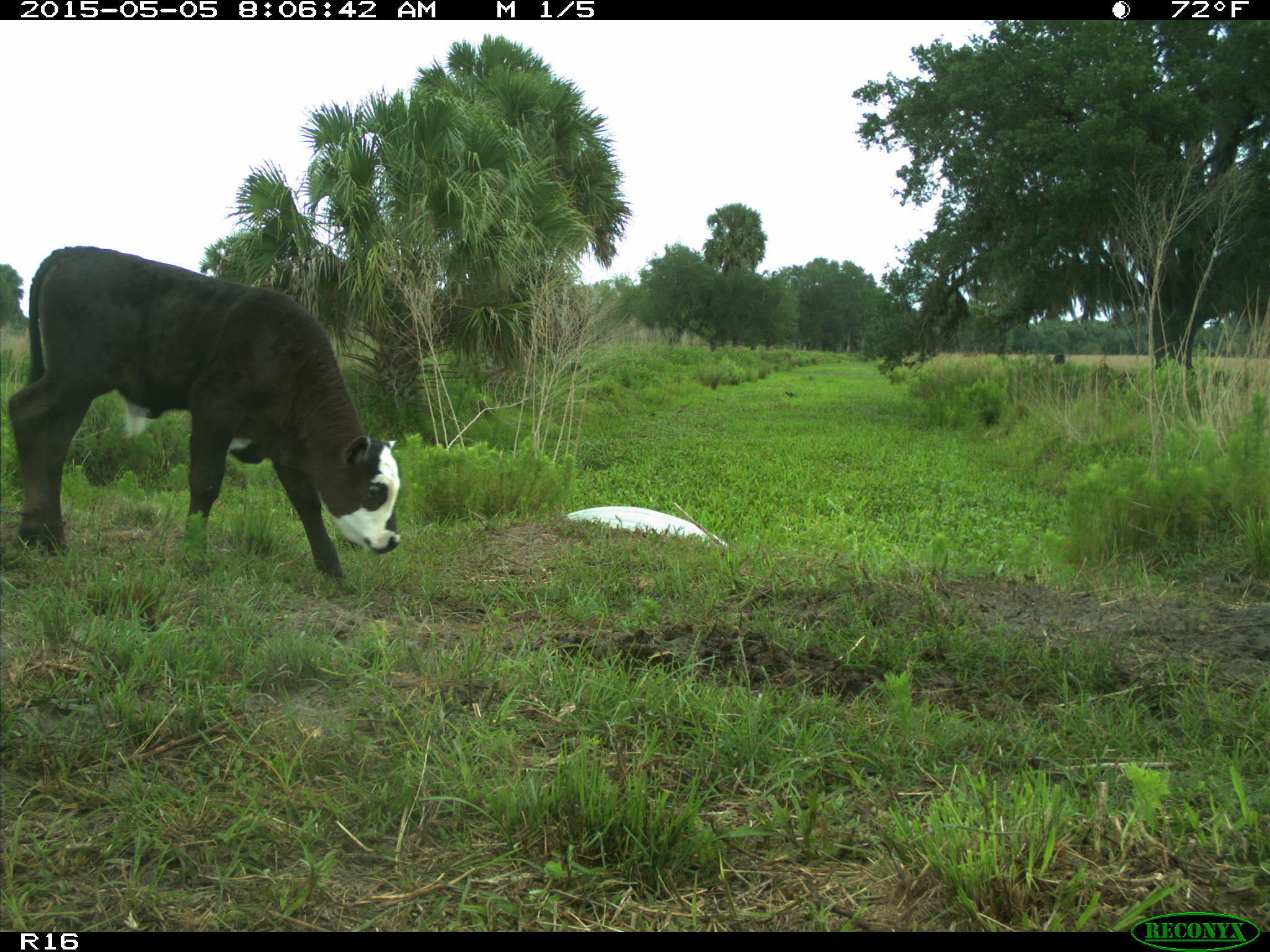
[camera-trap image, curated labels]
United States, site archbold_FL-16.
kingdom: Animalia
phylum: Chordata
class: Mammalia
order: Artiodactyla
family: Bovidae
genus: Bos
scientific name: Bos taurus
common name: domestic cow